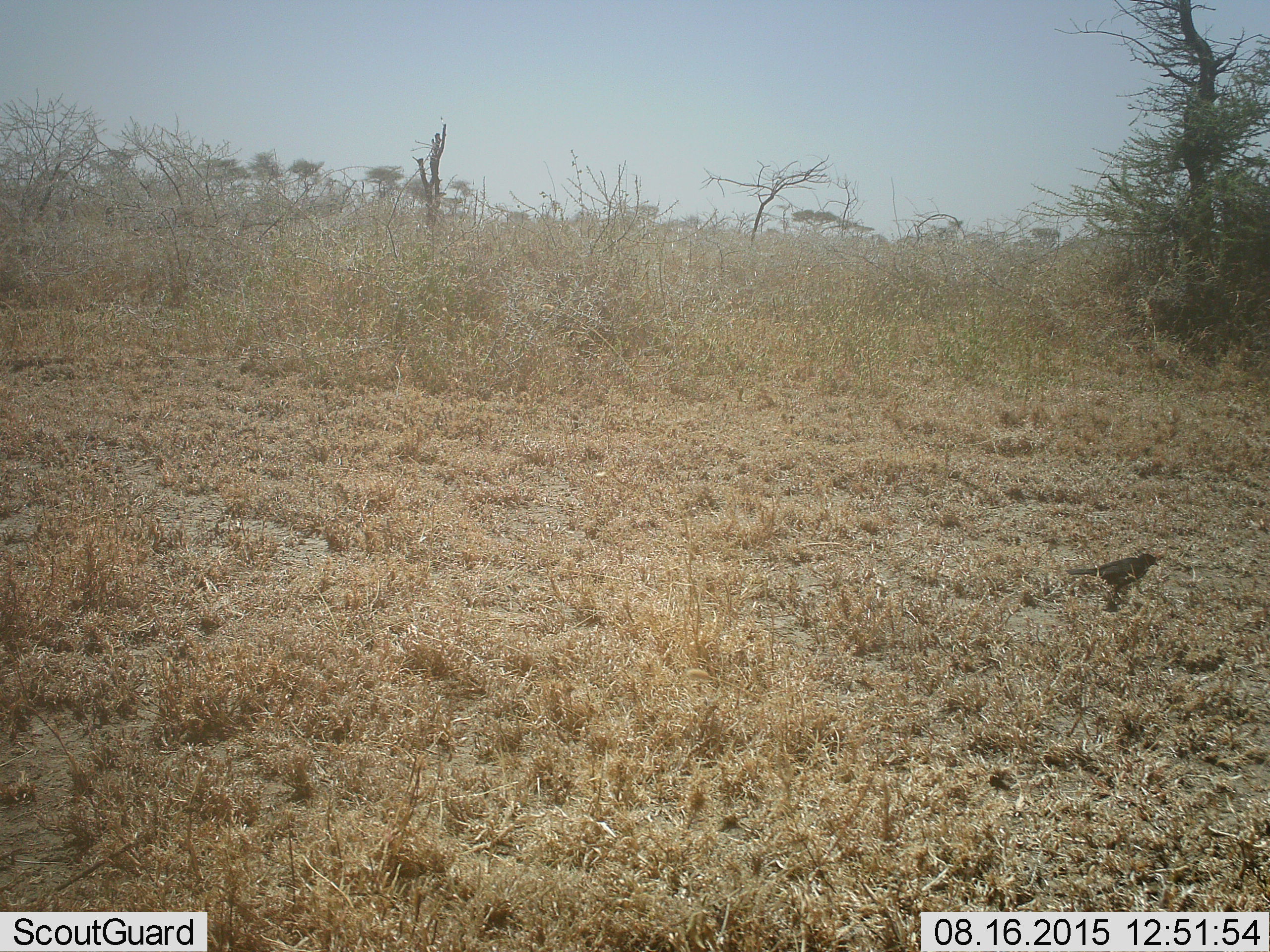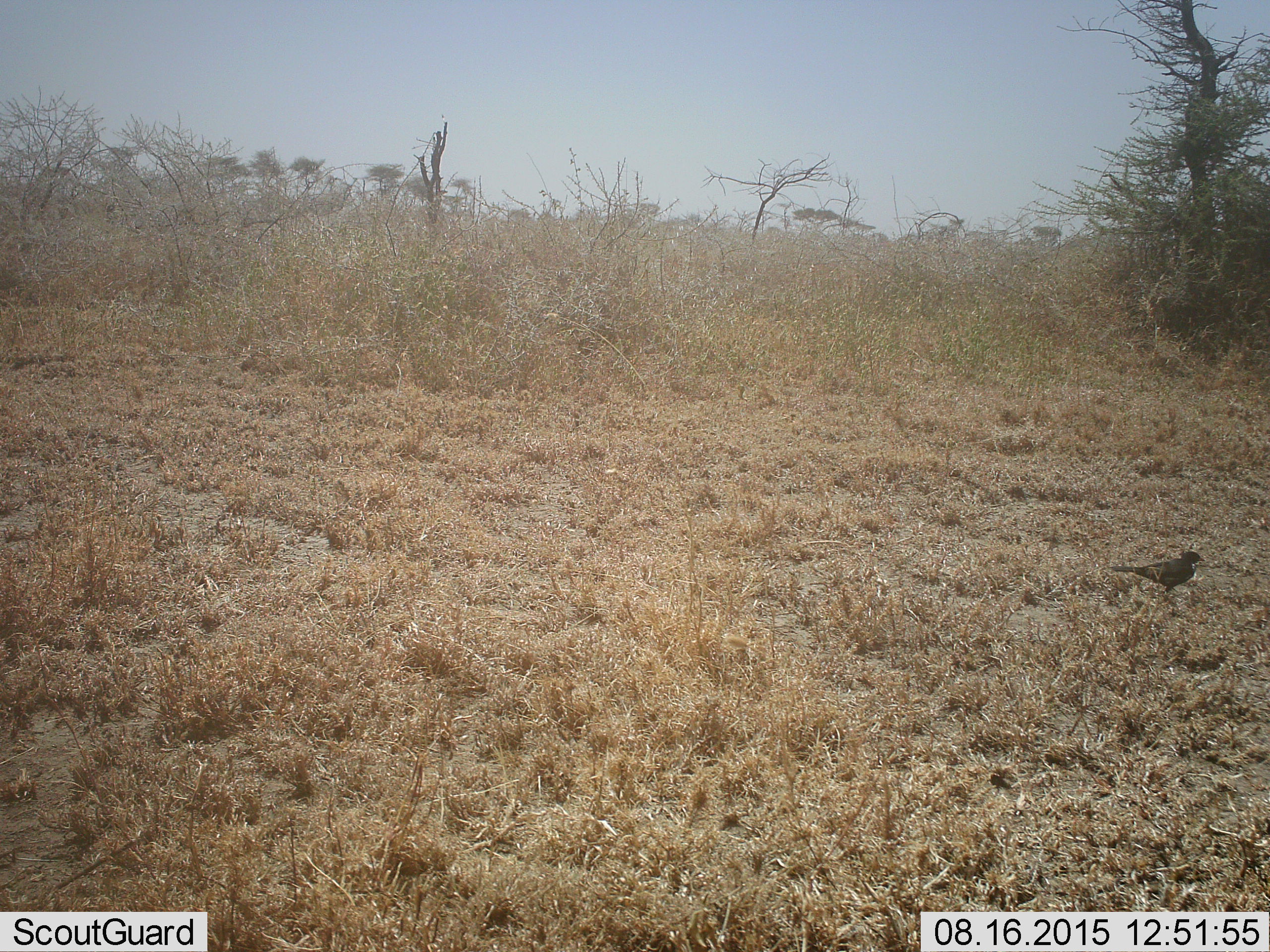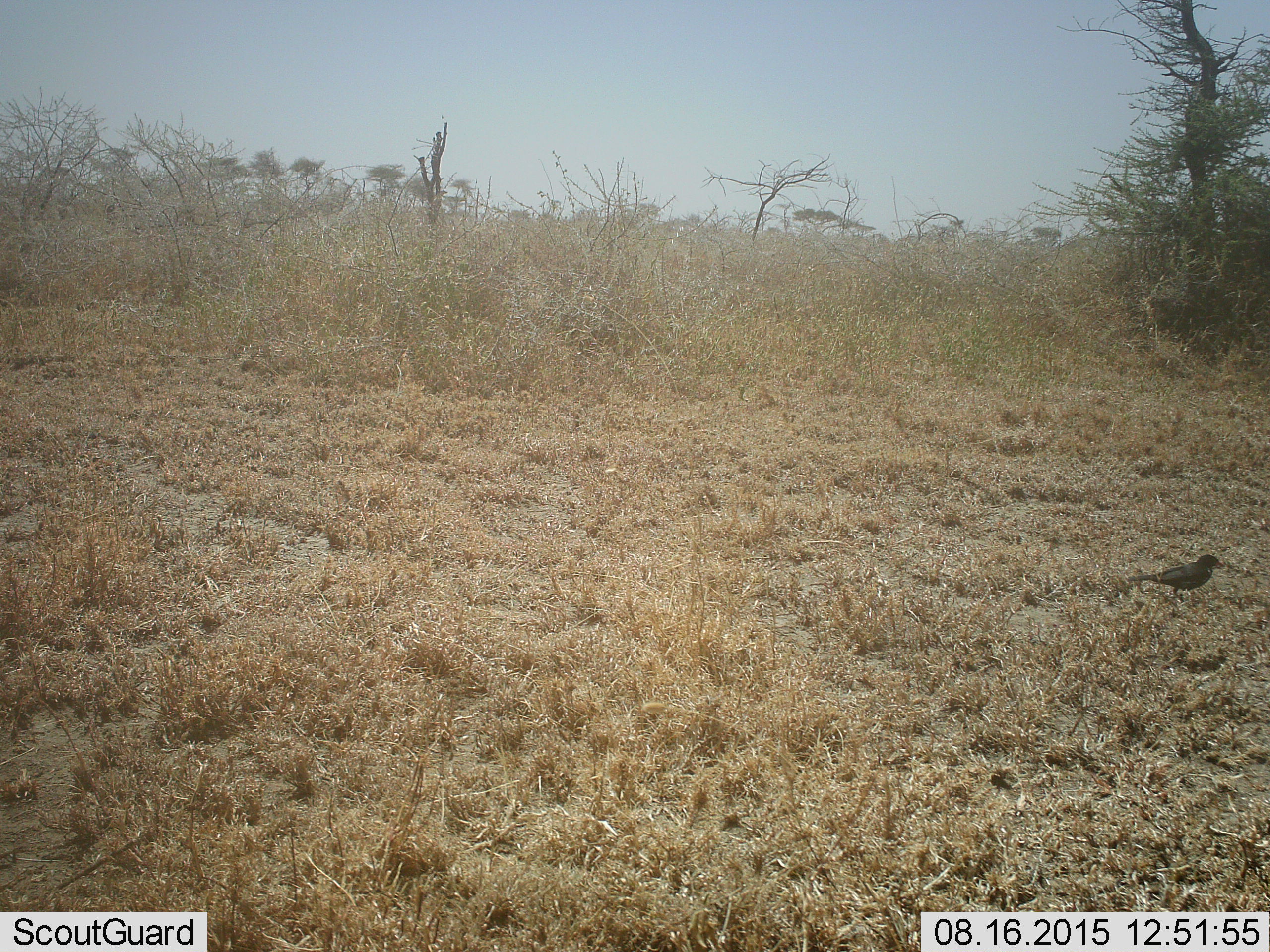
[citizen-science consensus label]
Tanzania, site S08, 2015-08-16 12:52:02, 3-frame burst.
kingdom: Animalia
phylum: Chordata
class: Aves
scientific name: Aves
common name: bird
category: otherbird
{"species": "otherbird (bird) (Aves)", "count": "1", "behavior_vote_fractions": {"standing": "50%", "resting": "12%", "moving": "38%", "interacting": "0%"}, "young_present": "0%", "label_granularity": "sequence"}